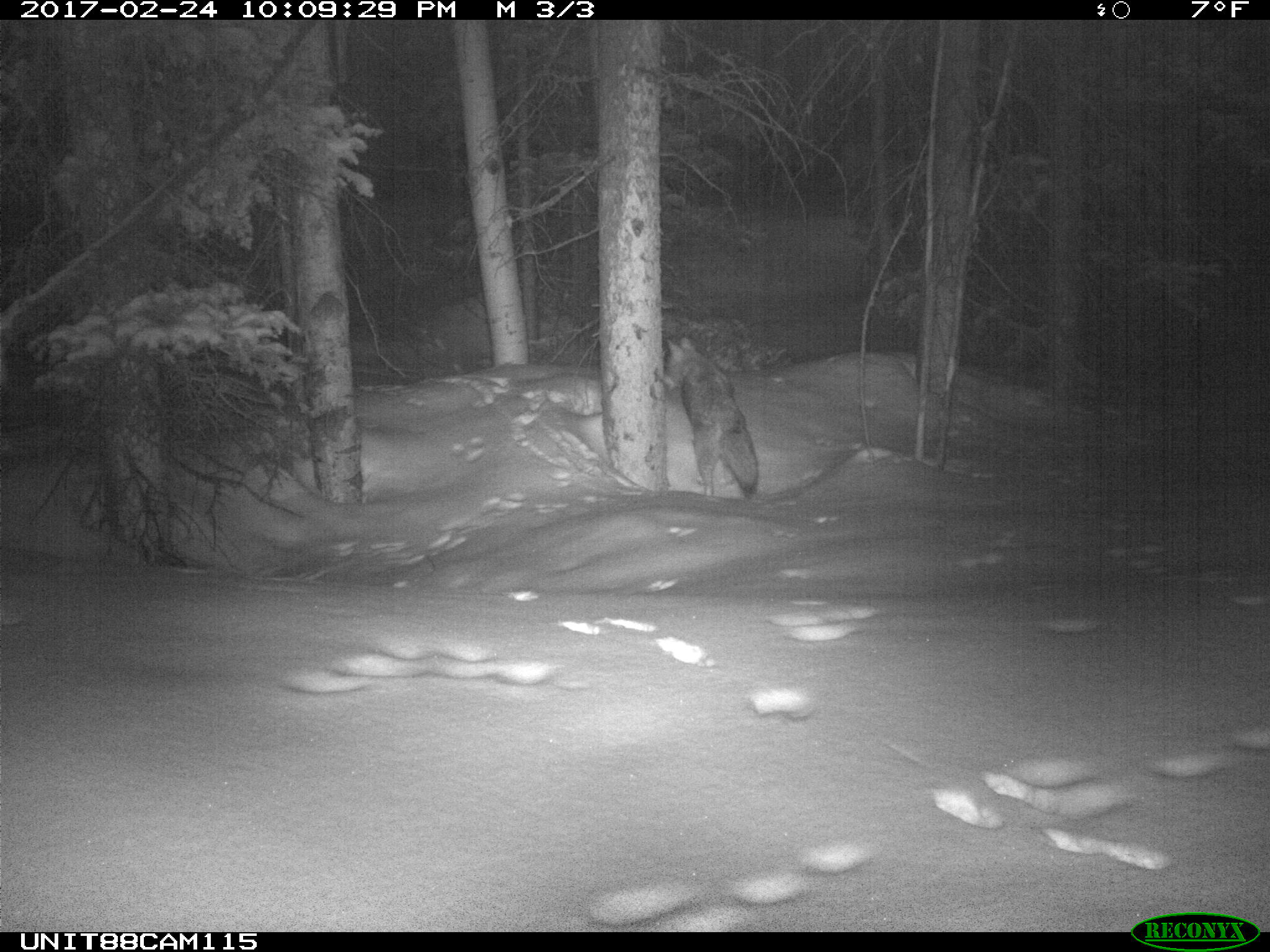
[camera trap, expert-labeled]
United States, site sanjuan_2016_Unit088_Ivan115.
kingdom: Animalia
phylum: Chordata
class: Mammalia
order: Carnivora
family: Canidae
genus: Canis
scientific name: Canis latrans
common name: coyote